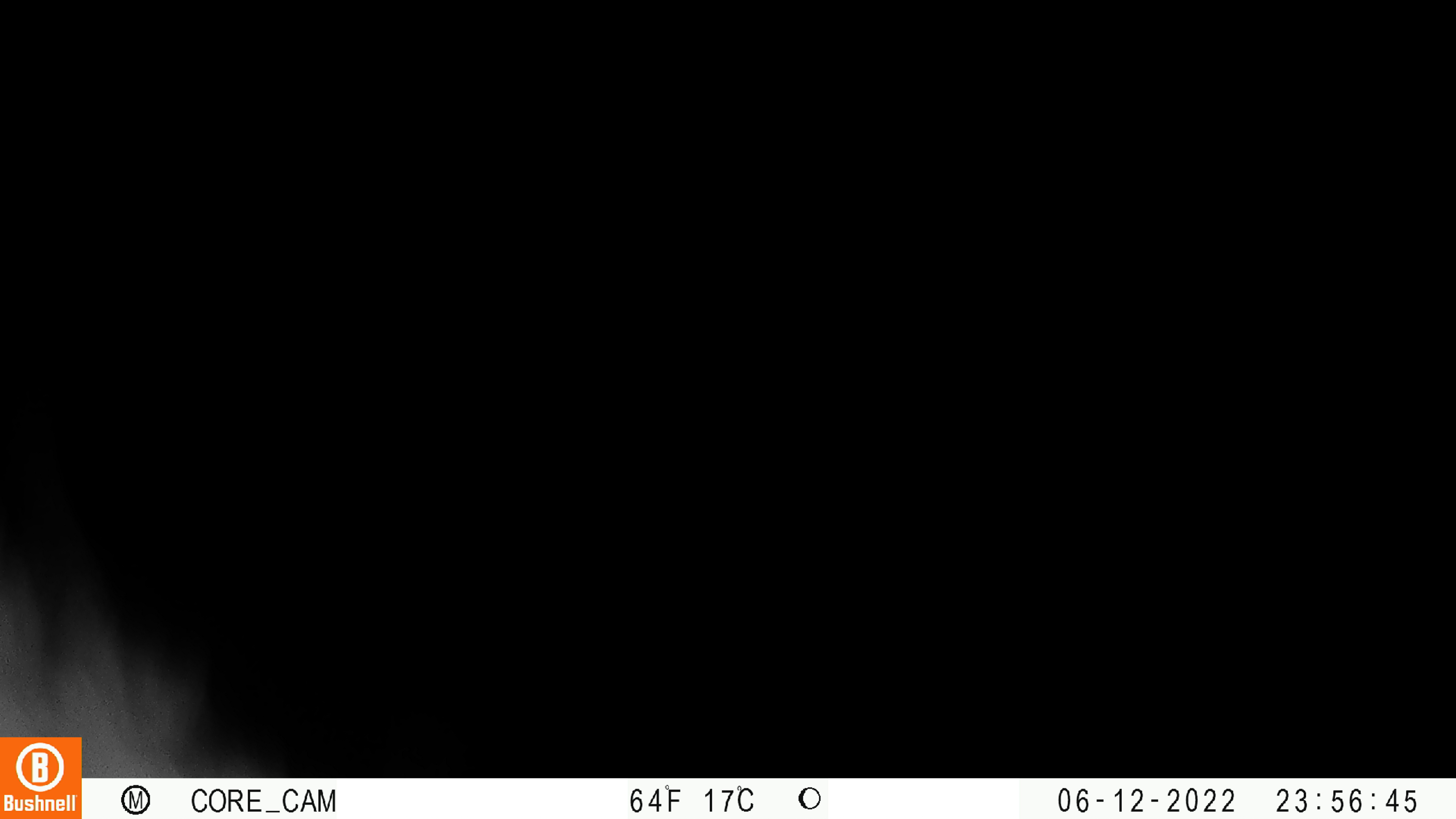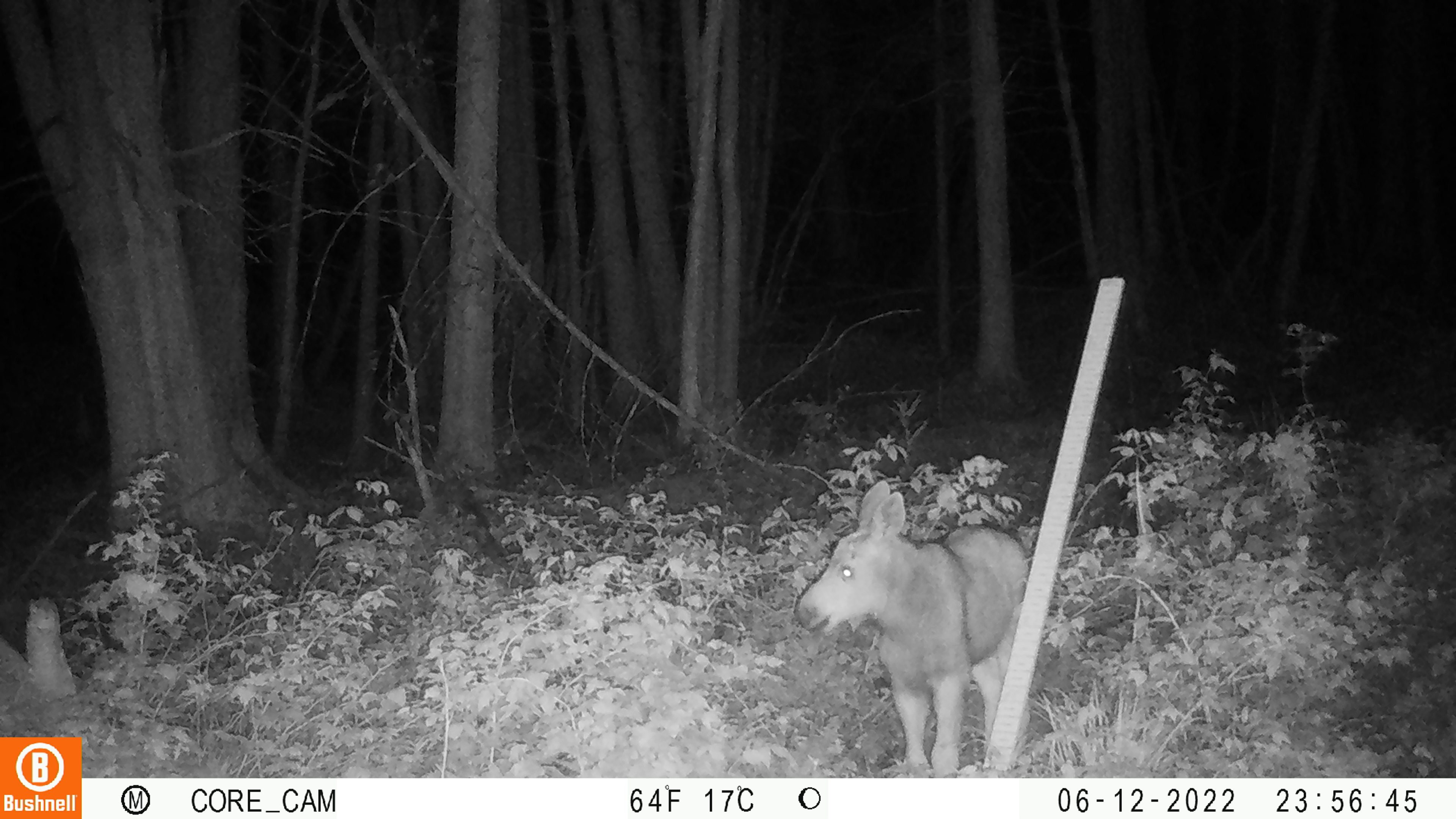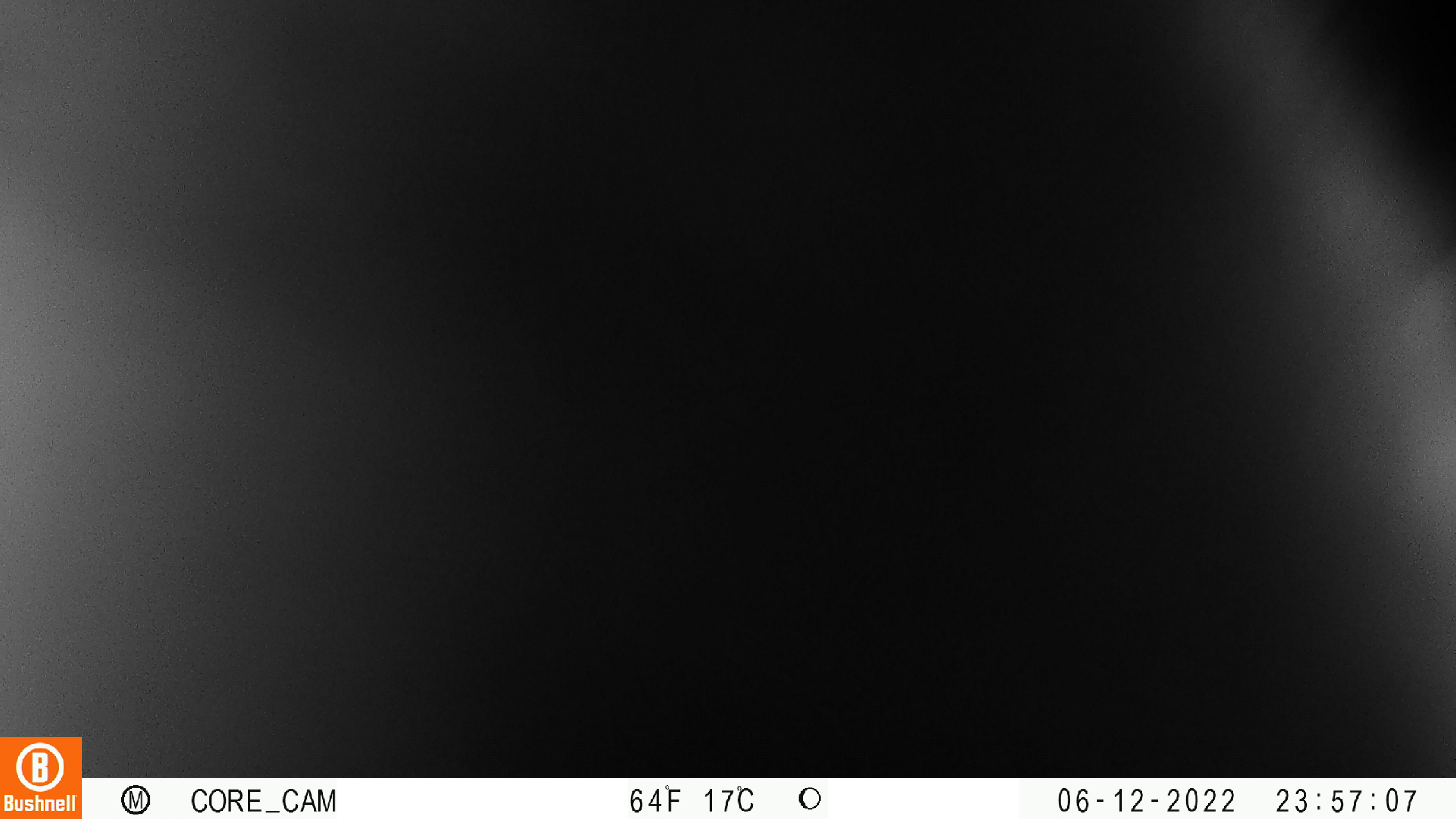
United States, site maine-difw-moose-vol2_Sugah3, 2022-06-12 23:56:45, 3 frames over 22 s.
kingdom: Animalia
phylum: Chordata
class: Mammalia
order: Artiodactyla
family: Cervidae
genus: Alces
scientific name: Alces alces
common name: moose